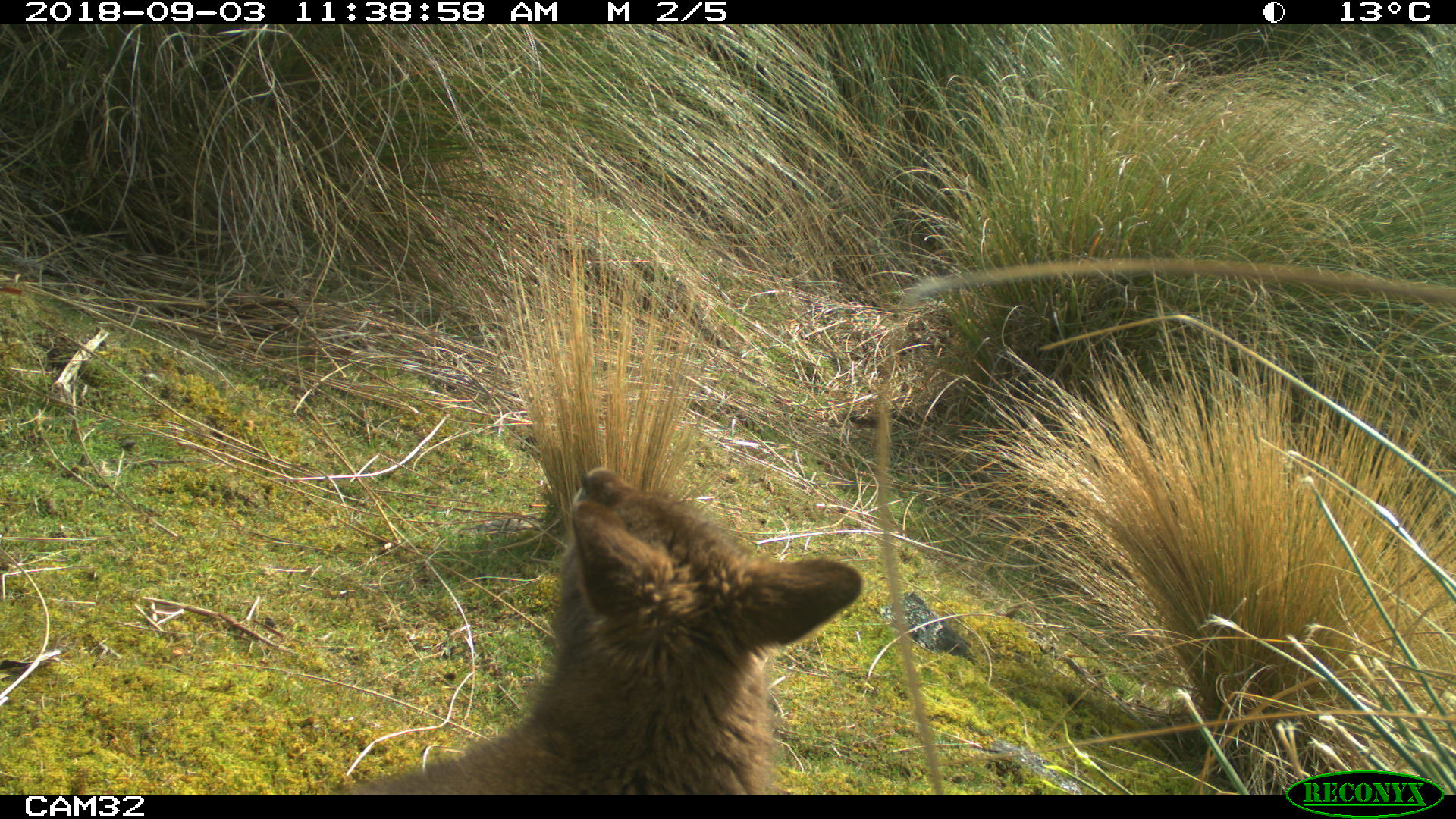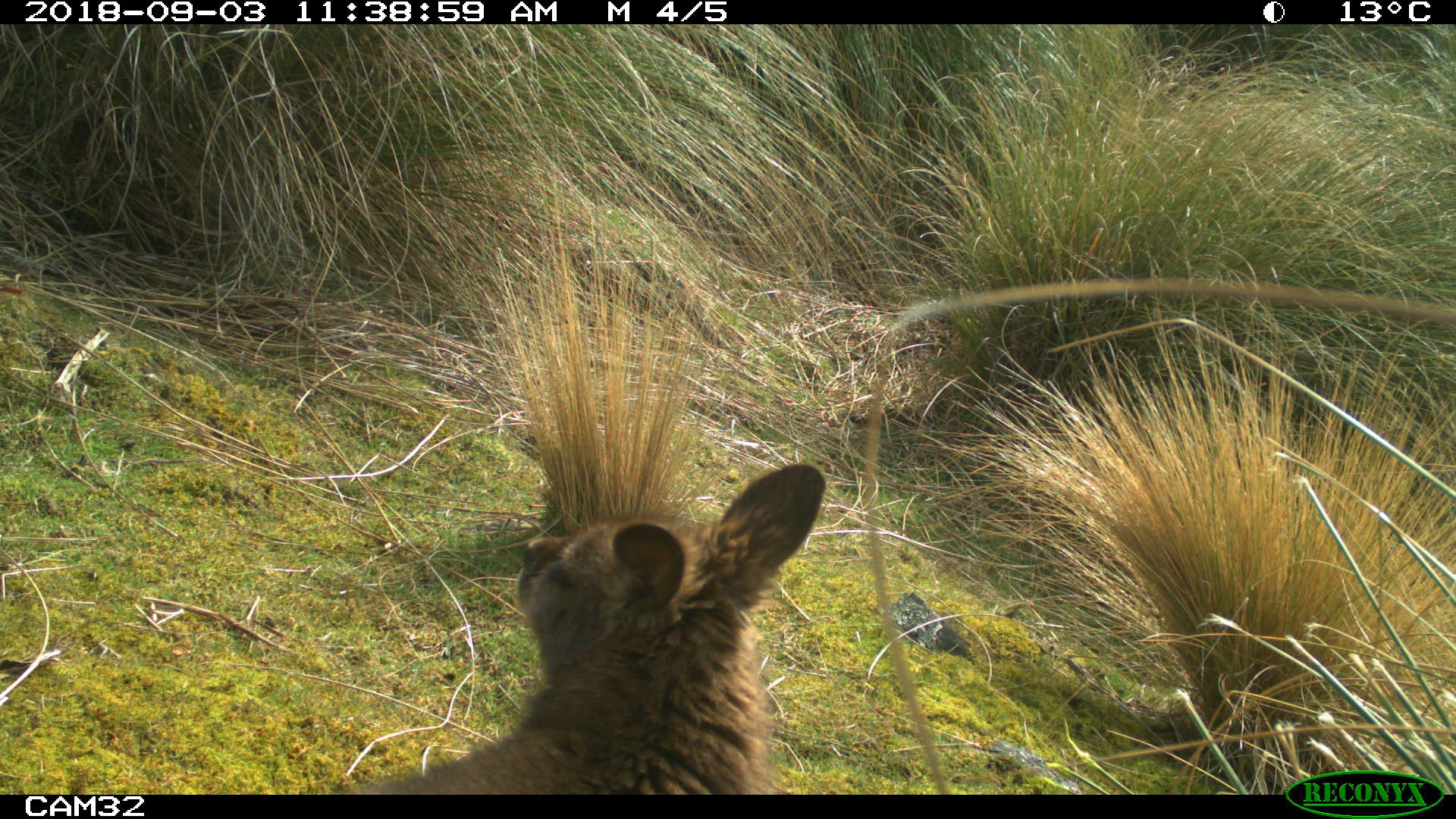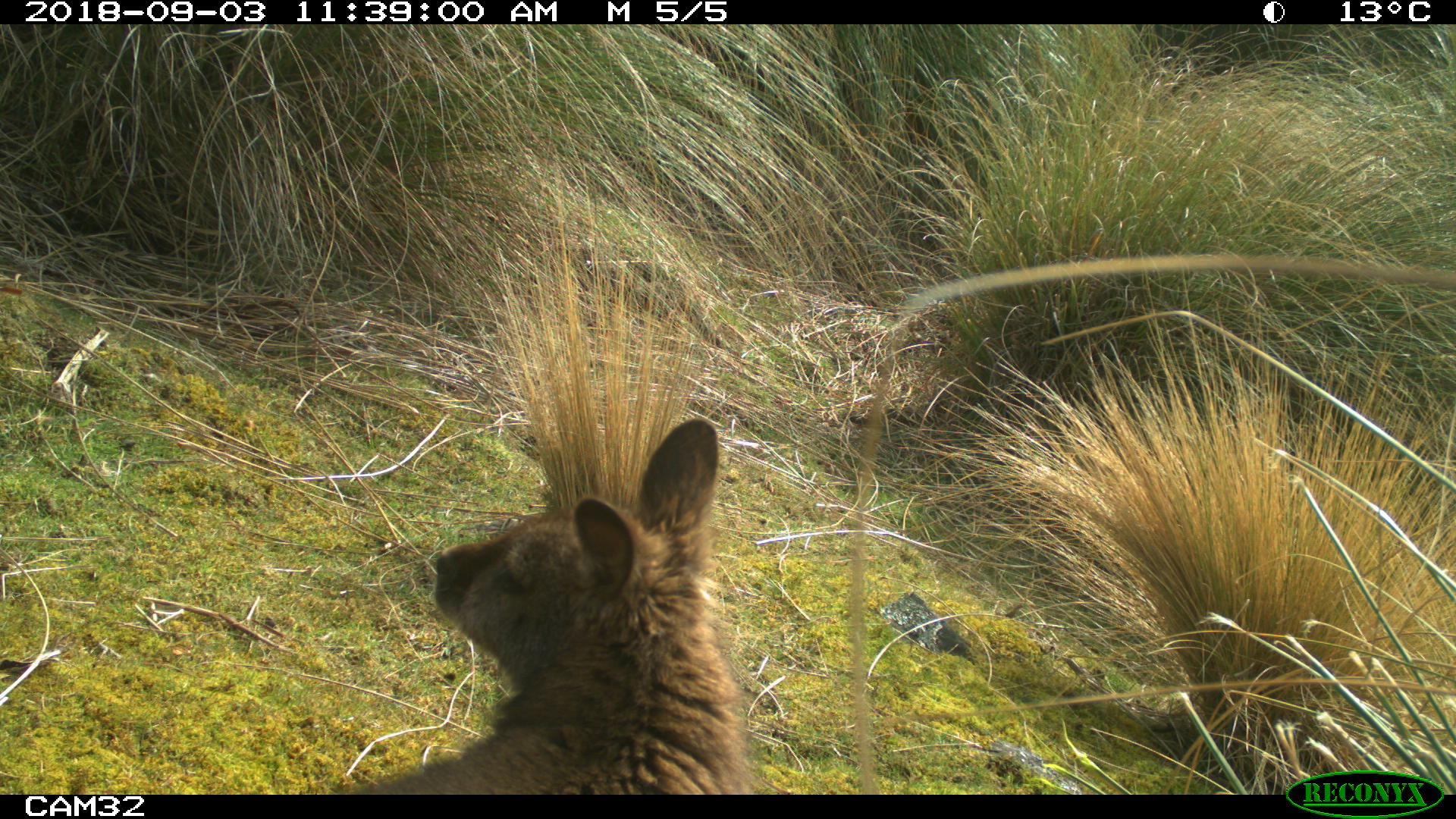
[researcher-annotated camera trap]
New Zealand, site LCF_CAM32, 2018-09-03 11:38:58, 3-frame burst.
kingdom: Animalia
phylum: Chordata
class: Mammalia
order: Diprotodontia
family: Macropodidae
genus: Notamacropus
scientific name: Notamacropus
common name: wallaby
Wallaby (Notamacropus).